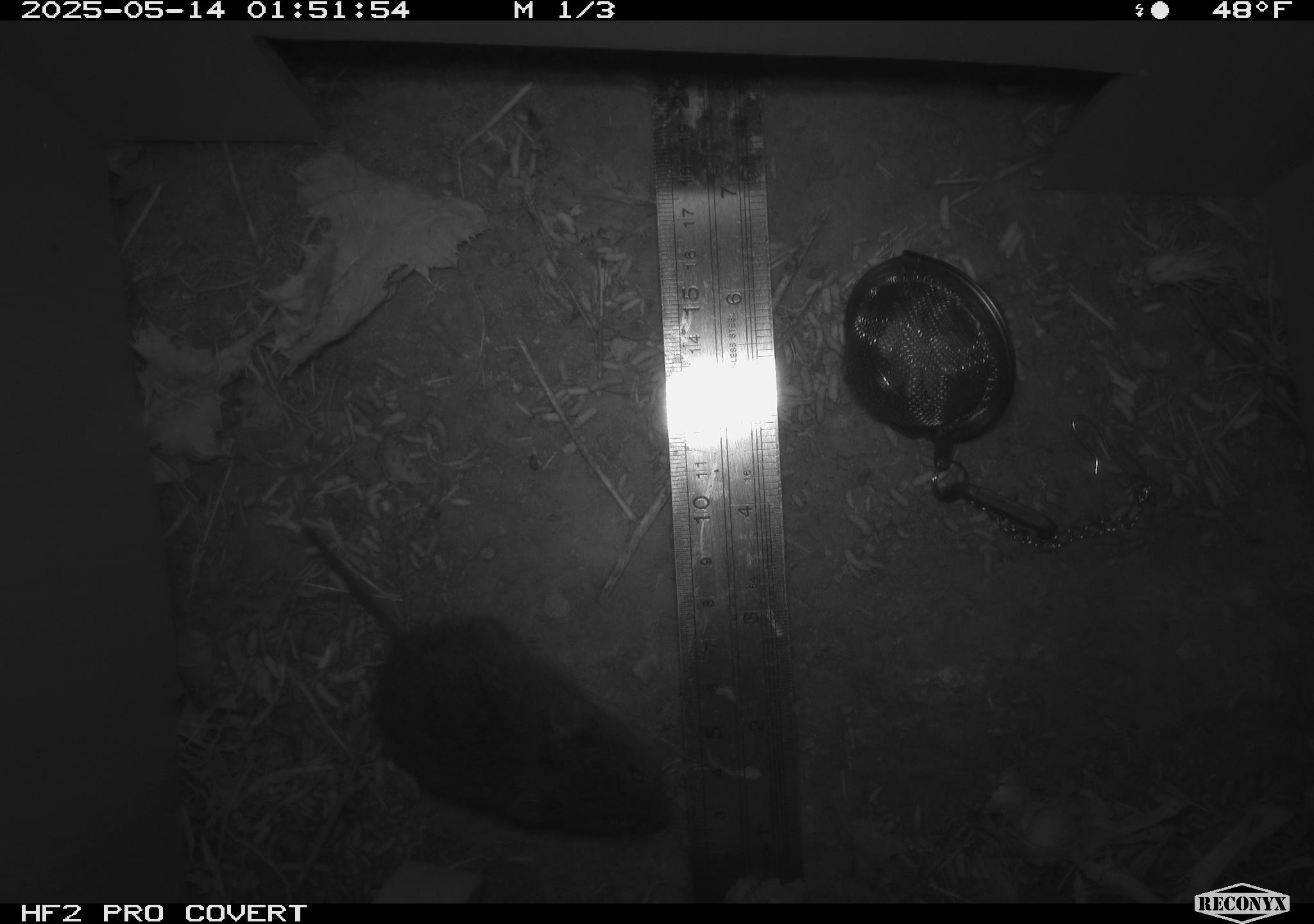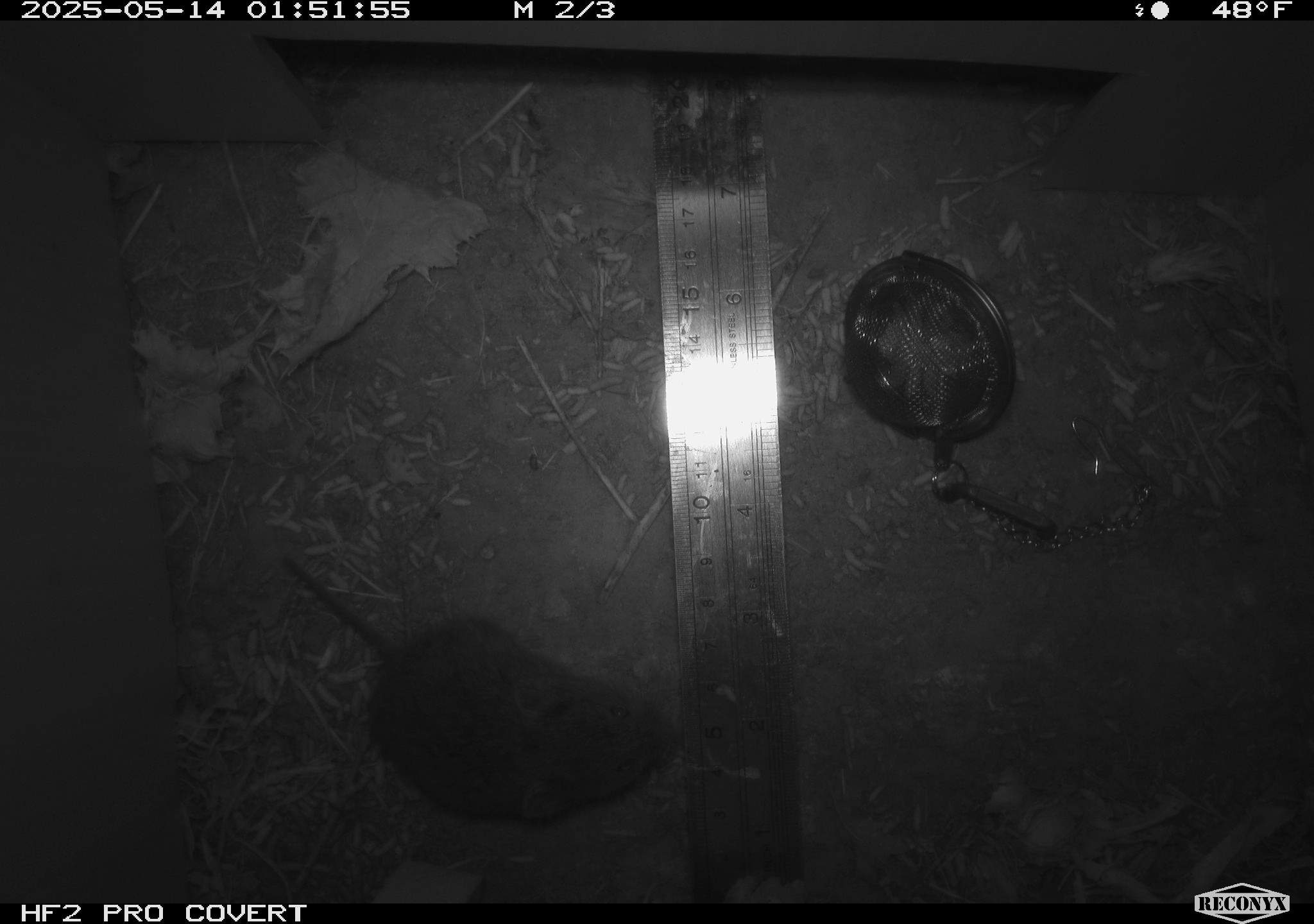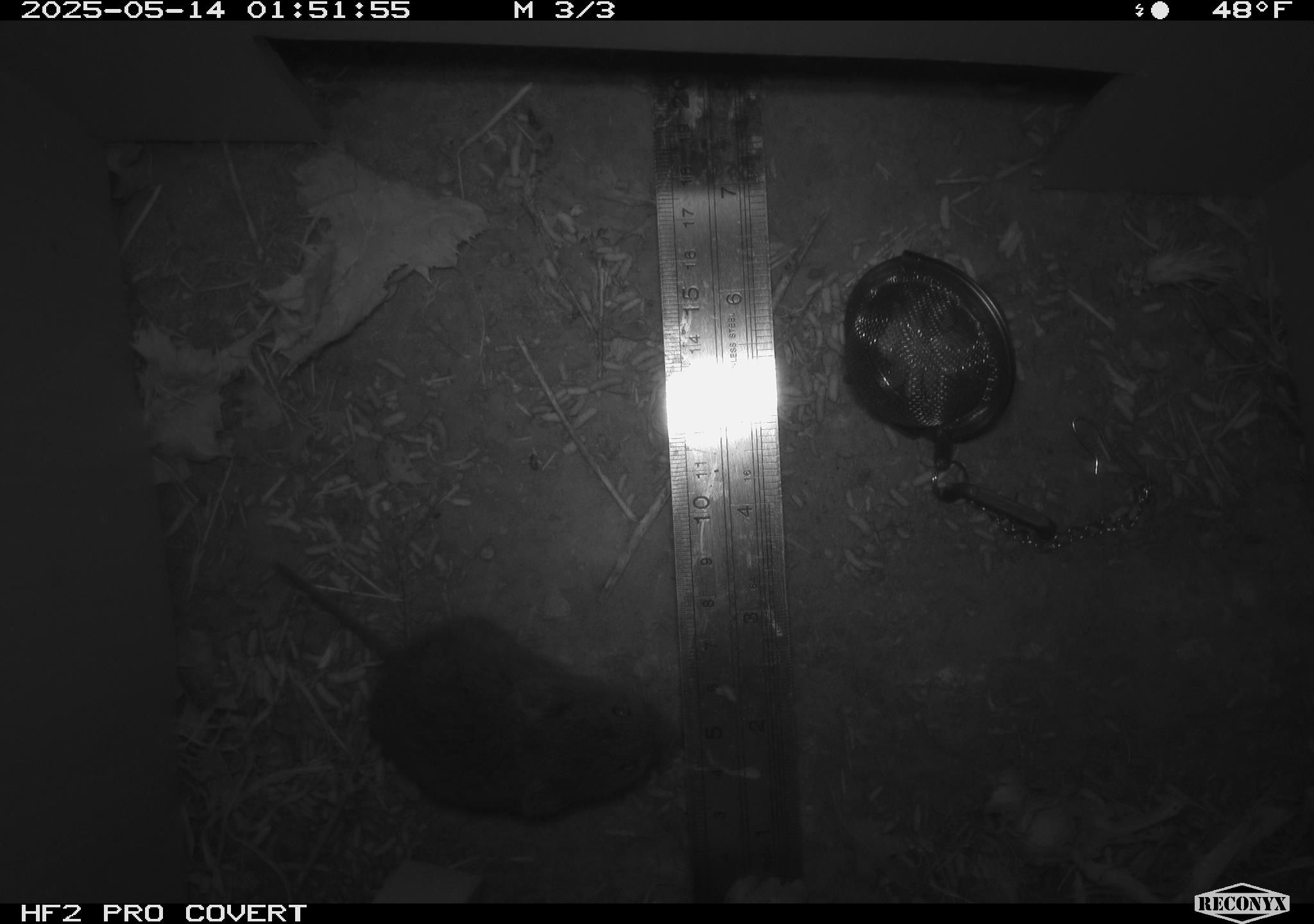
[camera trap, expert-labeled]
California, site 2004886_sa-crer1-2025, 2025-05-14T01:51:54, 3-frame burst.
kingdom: Animalia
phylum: Chordata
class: Mammalia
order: Rodentia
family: Cricetidae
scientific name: Arvicolinae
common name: voles, lemmings, and muskrats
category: arvicolinae subfamily